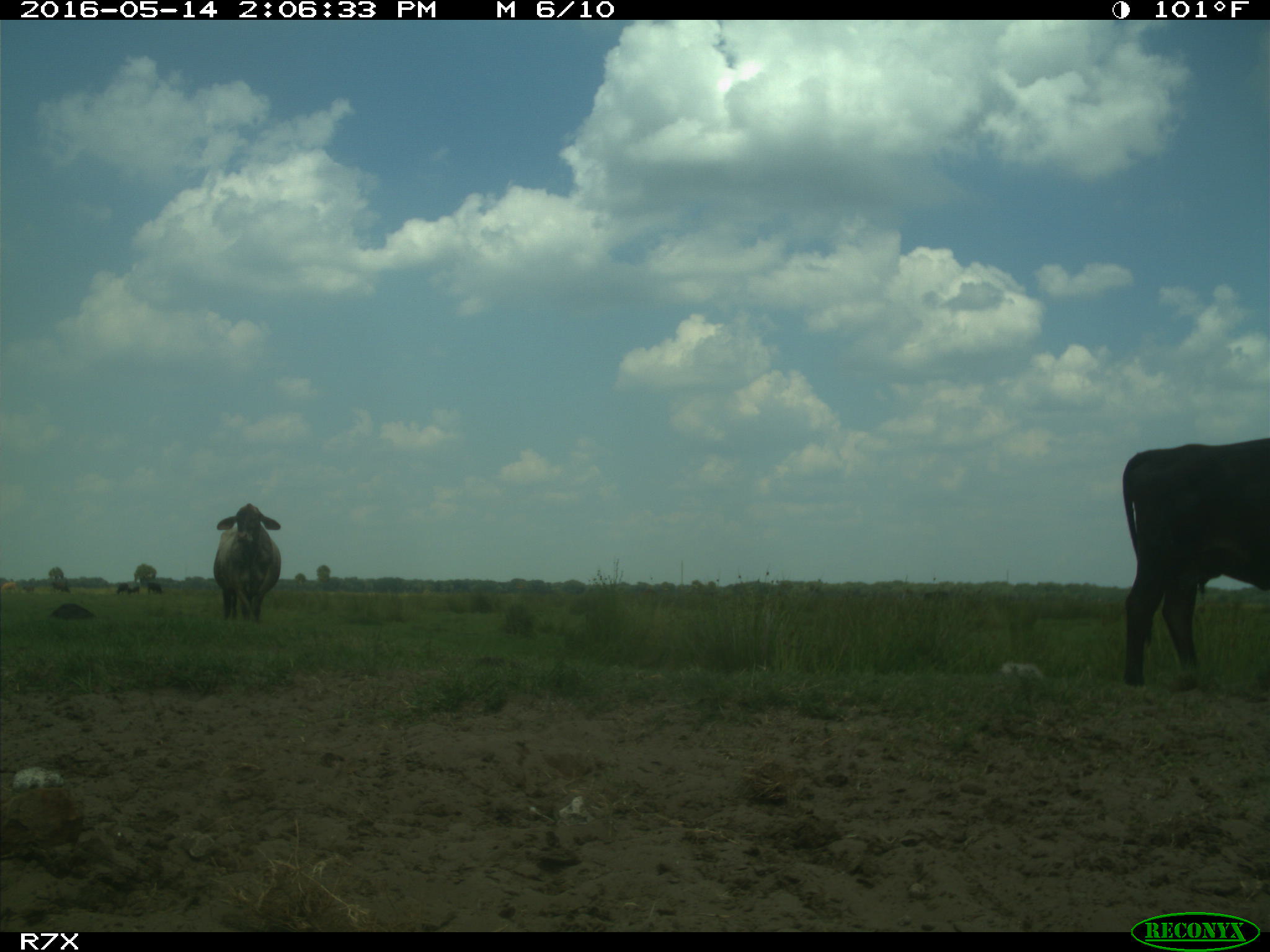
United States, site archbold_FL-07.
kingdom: Animalia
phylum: Chordata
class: Mammalia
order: Artiodactyla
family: Bovidae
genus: Bos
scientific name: Bos taurus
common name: domestic cow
Bos taurus (domestic cow).